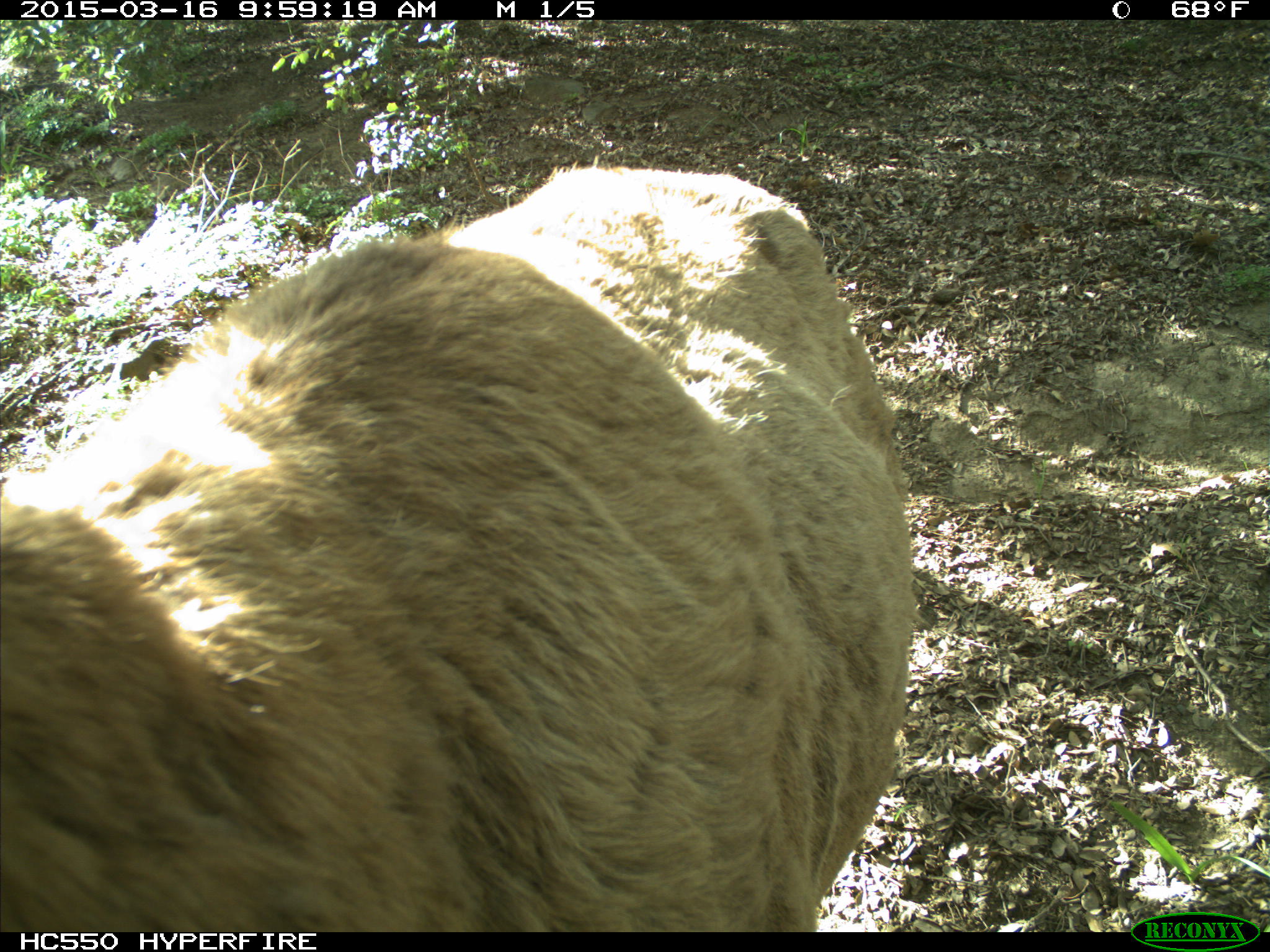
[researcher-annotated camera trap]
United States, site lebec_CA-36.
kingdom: Animalia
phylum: Chordata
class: Mammalia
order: Artiodactyla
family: Cervidae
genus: Cervus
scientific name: Cervus canadensis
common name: elk